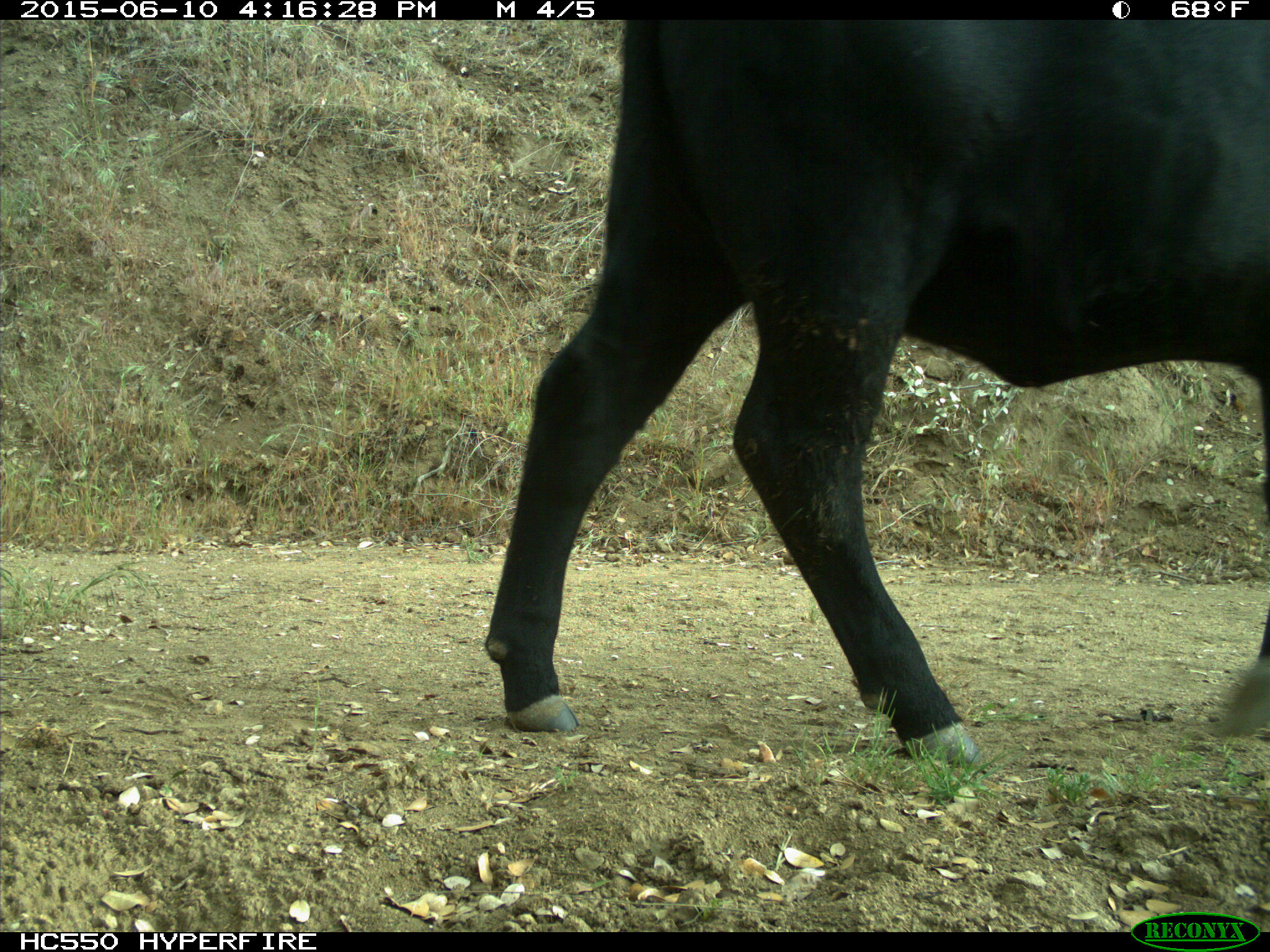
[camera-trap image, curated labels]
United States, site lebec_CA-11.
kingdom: Animalia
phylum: Chordata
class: Mammalia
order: Artiodactyla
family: Bovidae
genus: Bos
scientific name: Bos taurus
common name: domestic cow